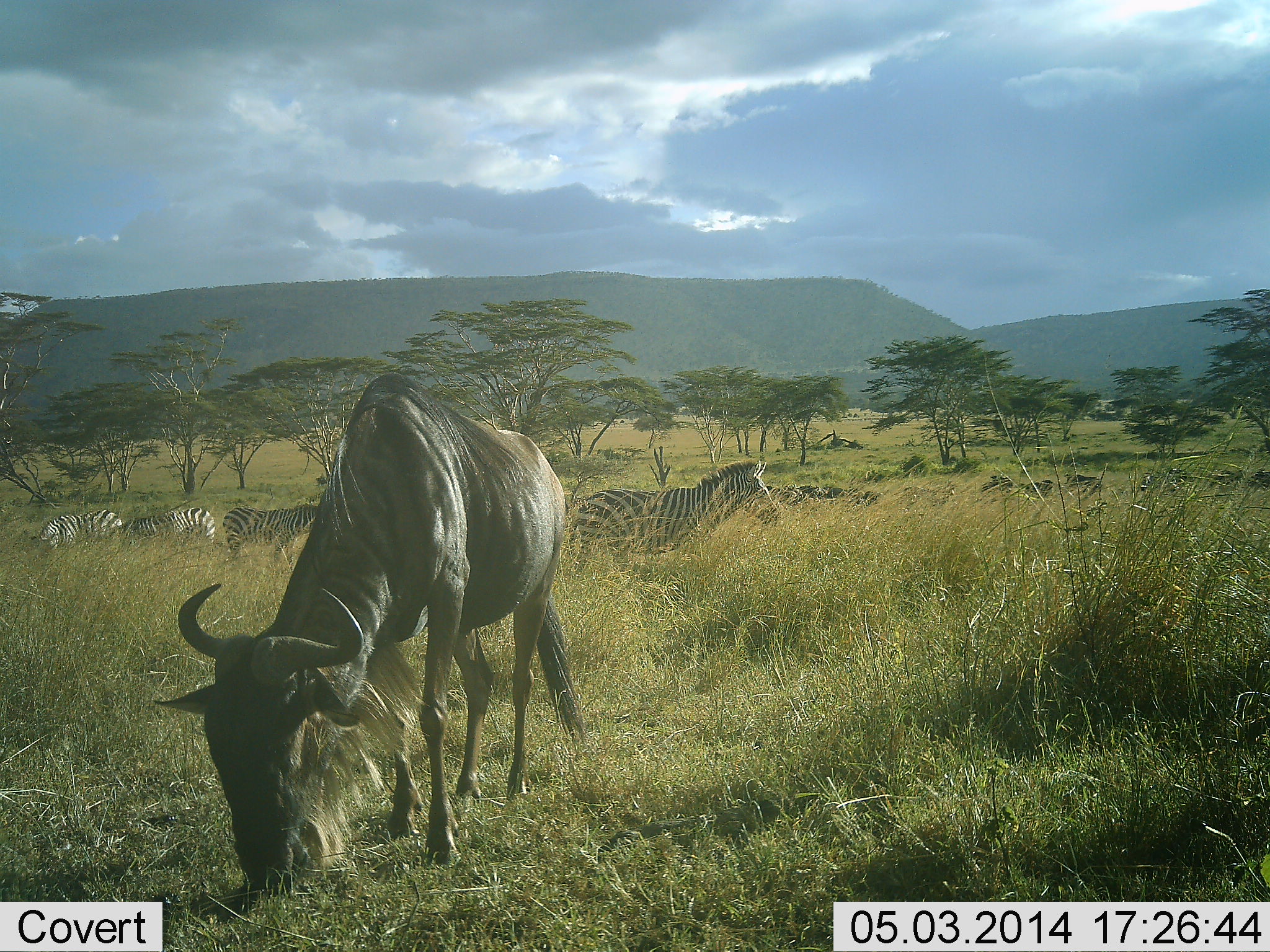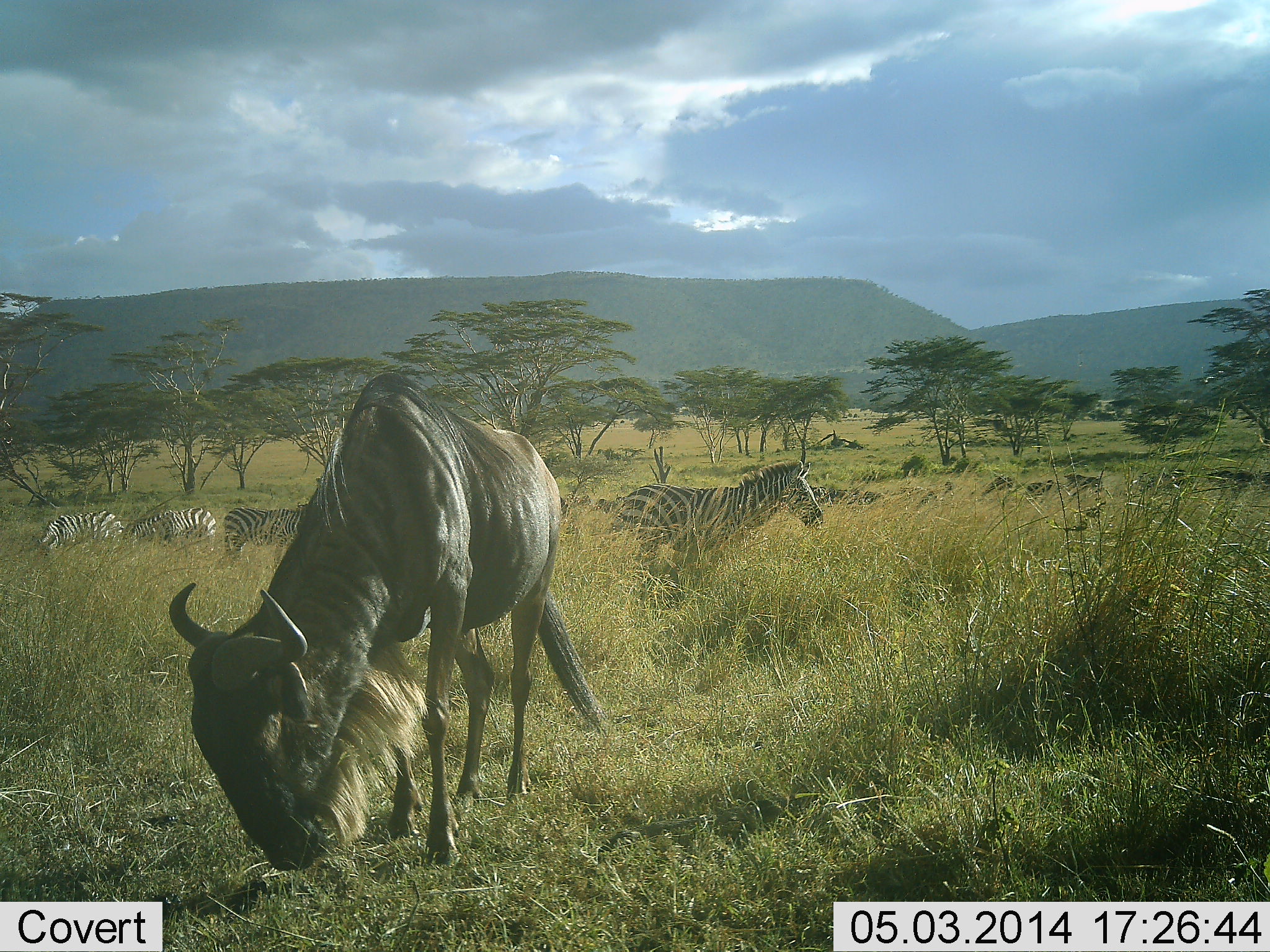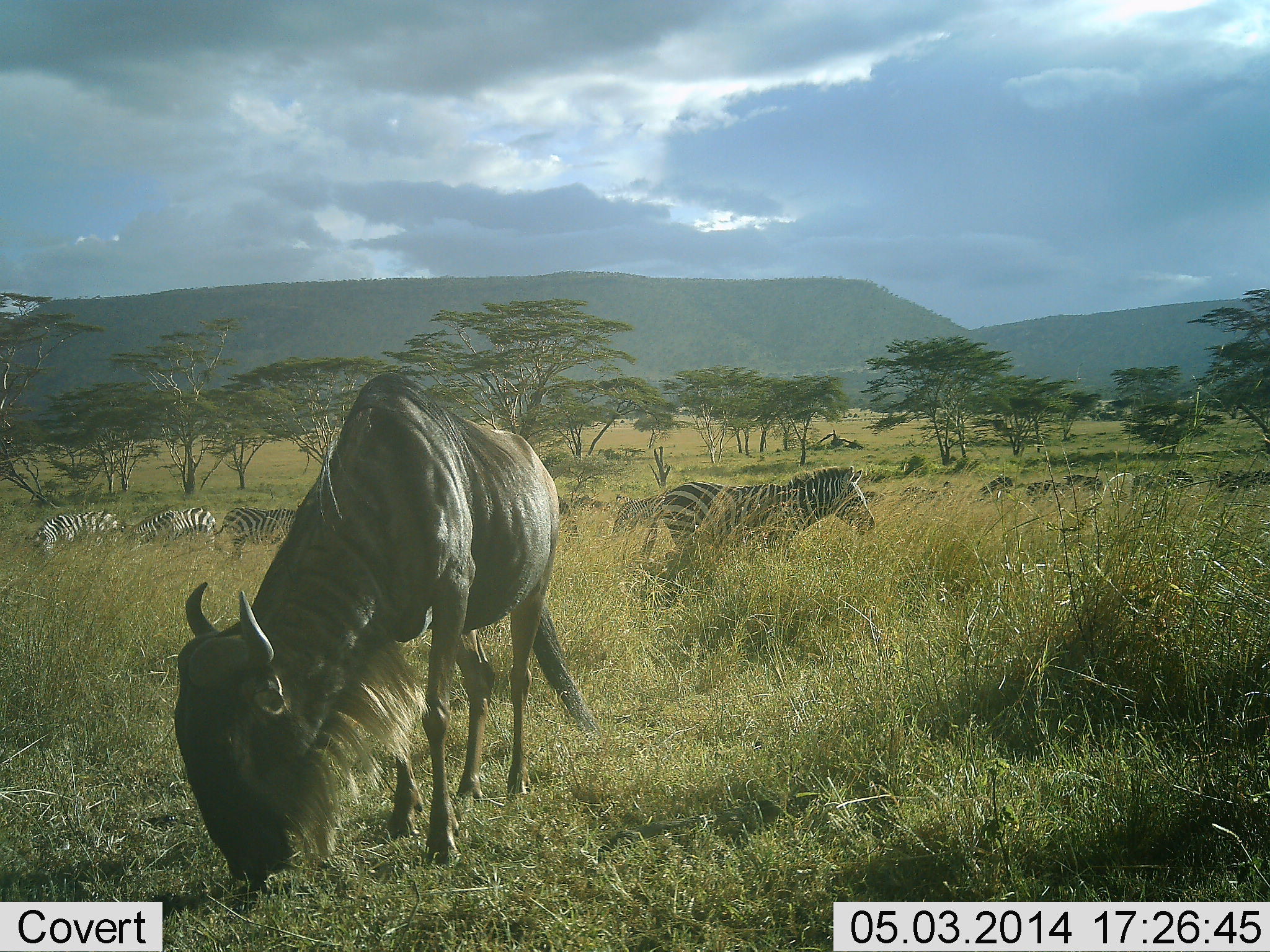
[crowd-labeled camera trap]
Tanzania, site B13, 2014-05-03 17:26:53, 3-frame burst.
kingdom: Animalia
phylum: Chordata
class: Mammalia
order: Artiodactyla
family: Bovidae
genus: Connochaetes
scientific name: Connochaetes taurinus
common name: blue wildebeest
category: wildebeest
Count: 1.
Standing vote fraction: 18%.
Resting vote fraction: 9%.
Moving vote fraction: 0%.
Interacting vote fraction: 0%.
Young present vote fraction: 0%.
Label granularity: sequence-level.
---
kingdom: Animalia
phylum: Chordata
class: Mammalia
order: Perissodactyla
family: Equidae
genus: Equus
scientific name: Equus quagga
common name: plains zebra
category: zebra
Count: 4.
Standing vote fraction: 45%.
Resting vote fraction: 0%.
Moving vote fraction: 73%.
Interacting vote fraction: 0%.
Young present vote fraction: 0%.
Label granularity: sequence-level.